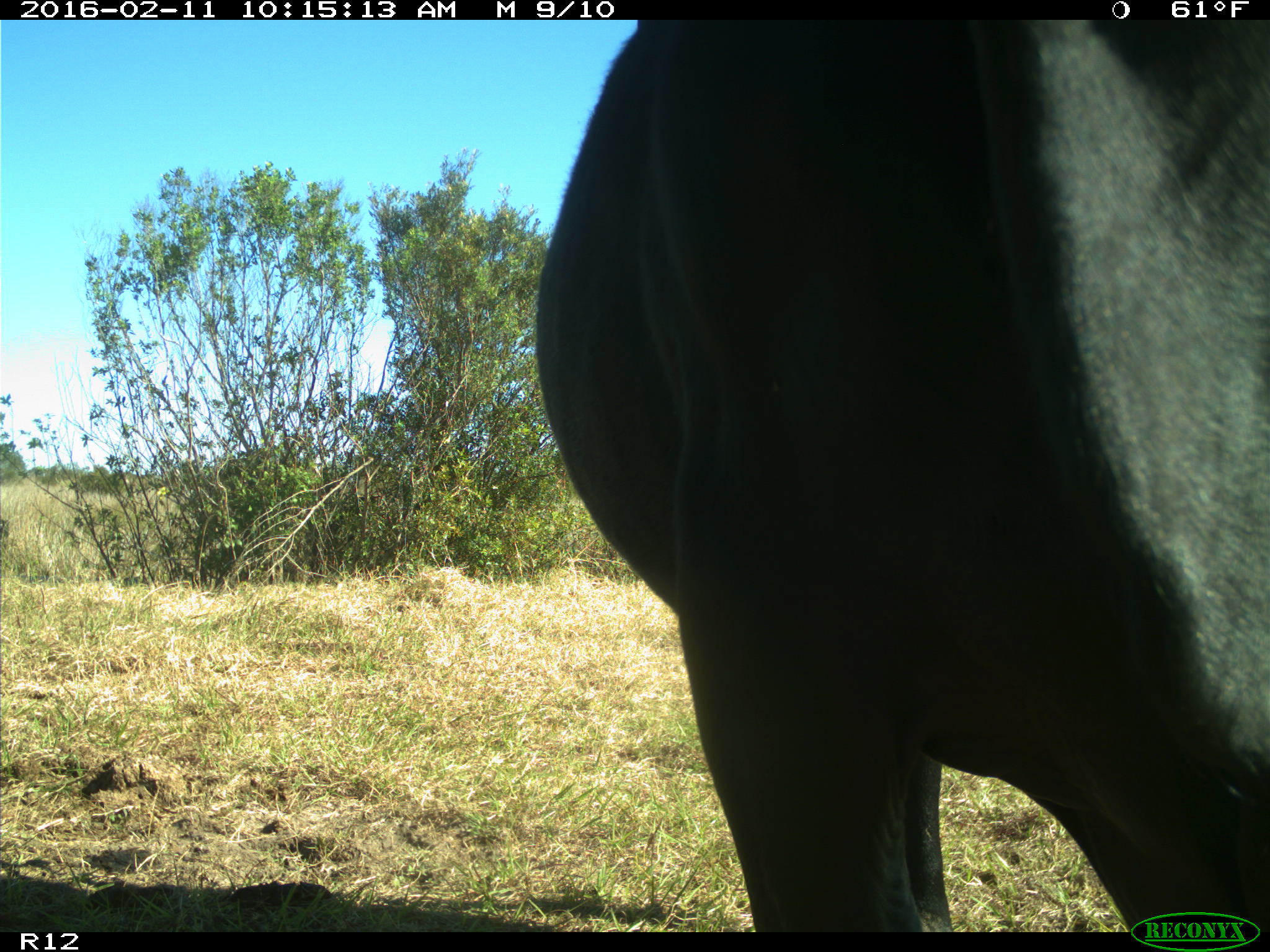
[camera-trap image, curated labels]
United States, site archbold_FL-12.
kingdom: Animalia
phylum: Chordata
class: Mammalia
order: Artiodactyla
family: Bovidae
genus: Bos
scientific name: Bos taurus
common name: domestic cow